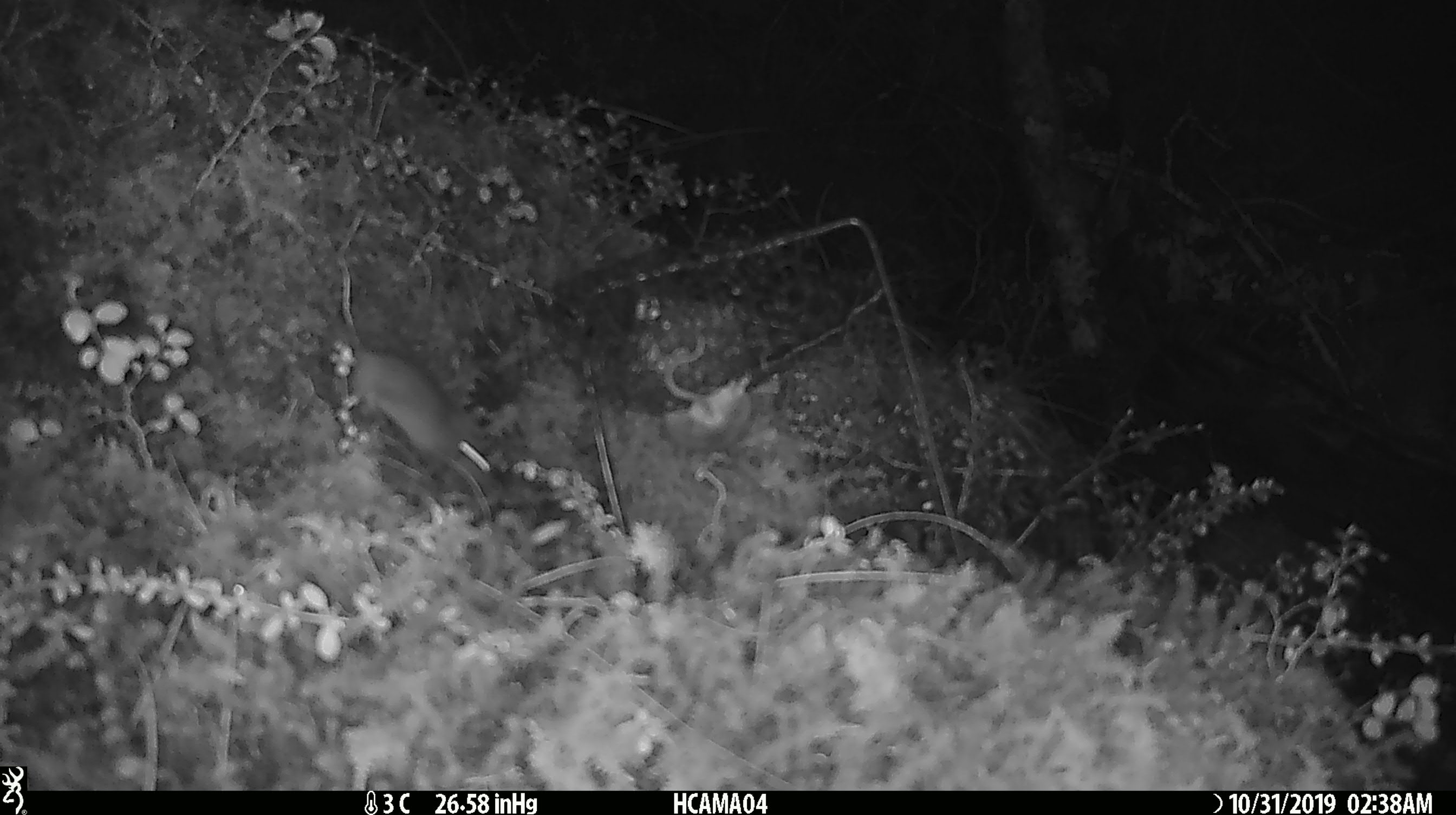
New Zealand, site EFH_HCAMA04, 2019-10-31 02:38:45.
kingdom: Animalia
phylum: Chordata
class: Mammalia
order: Rodentia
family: Muridae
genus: Mus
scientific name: Mus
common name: mouse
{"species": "mouse (Mus)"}